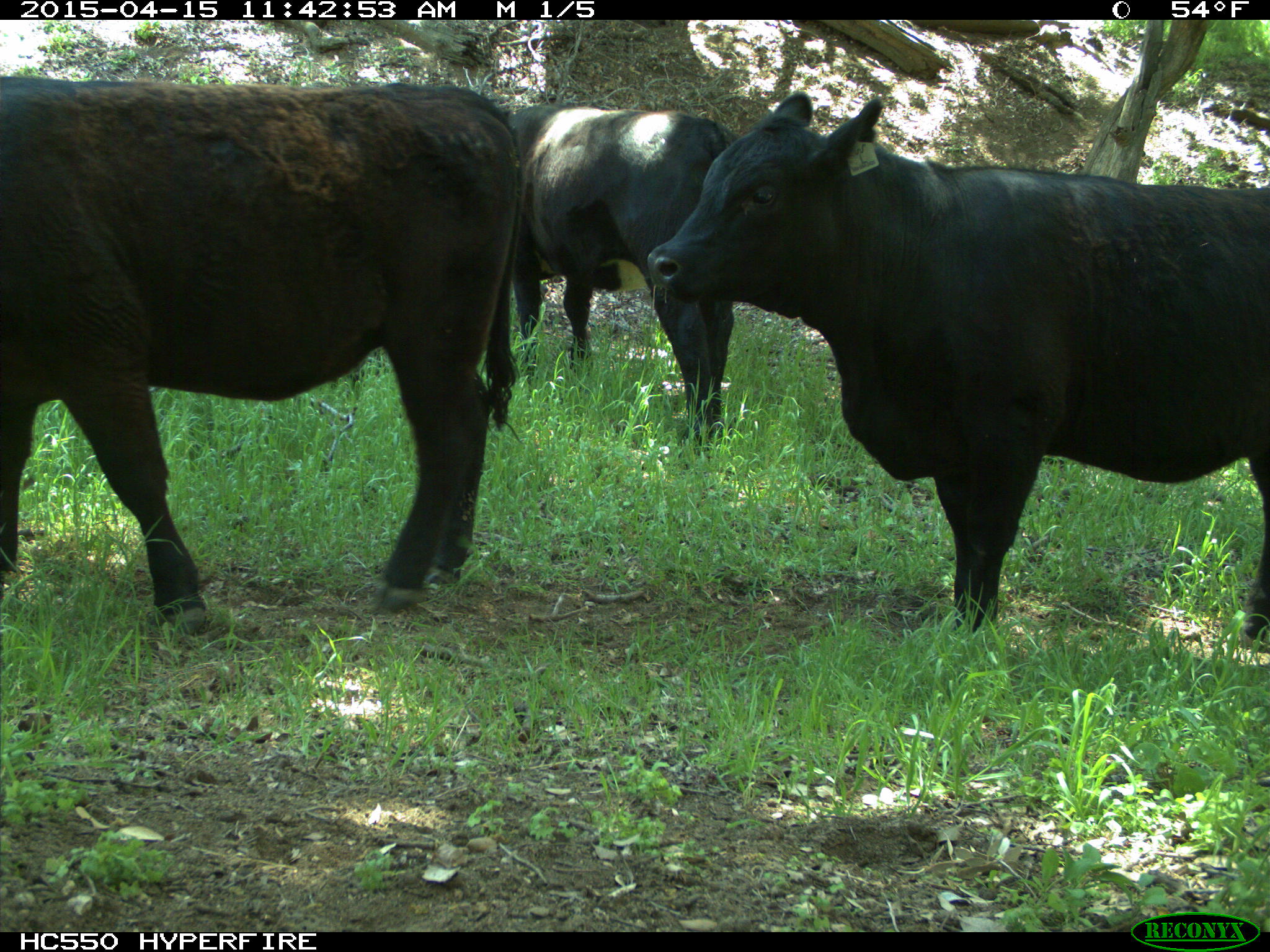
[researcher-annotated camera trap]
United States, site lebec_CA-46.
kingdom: Animalia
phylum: Chordata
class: Mammalia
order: Artiodactyla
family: Bovidae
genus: Bos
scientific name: Bos taurus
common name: domestic cow